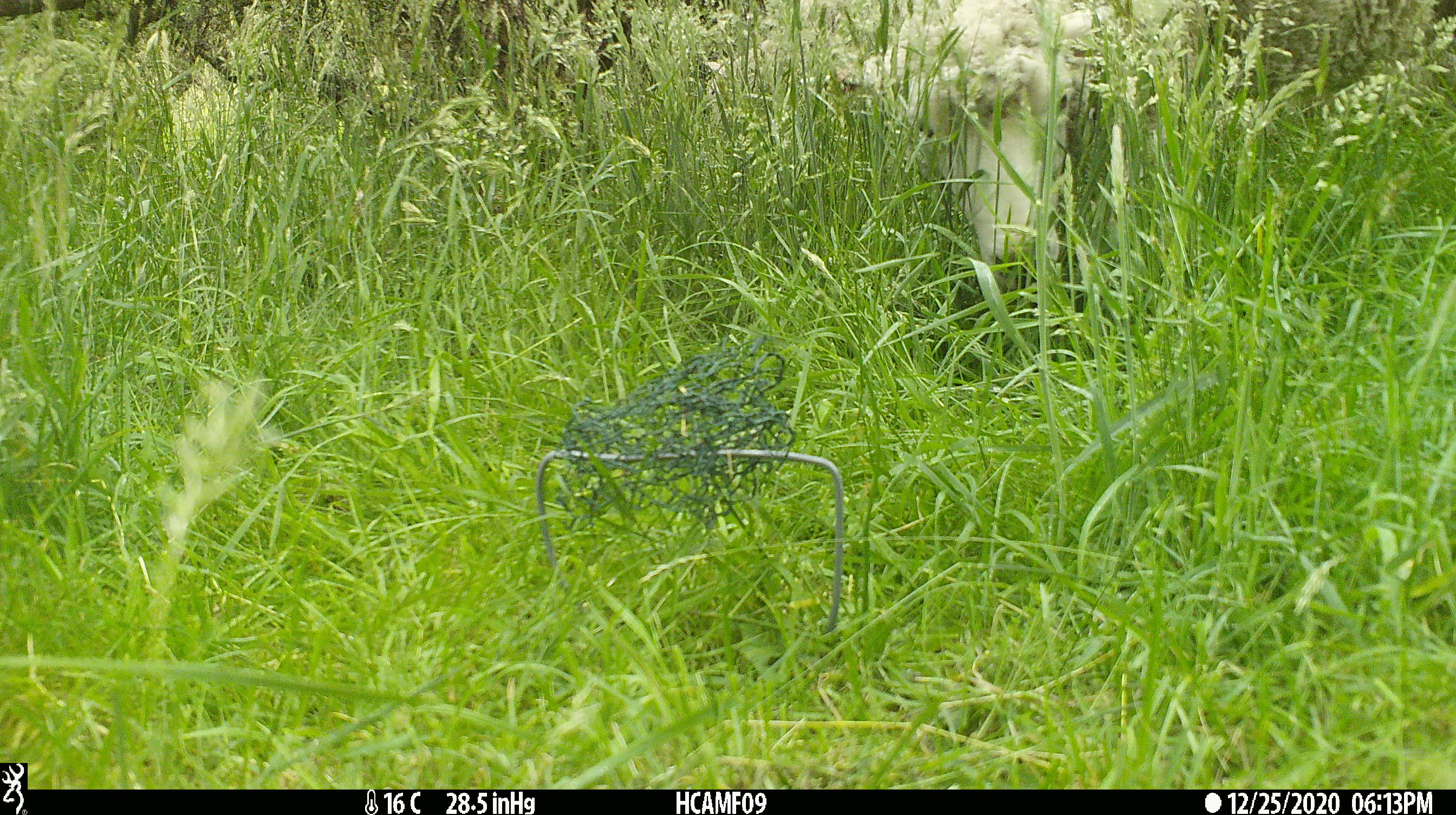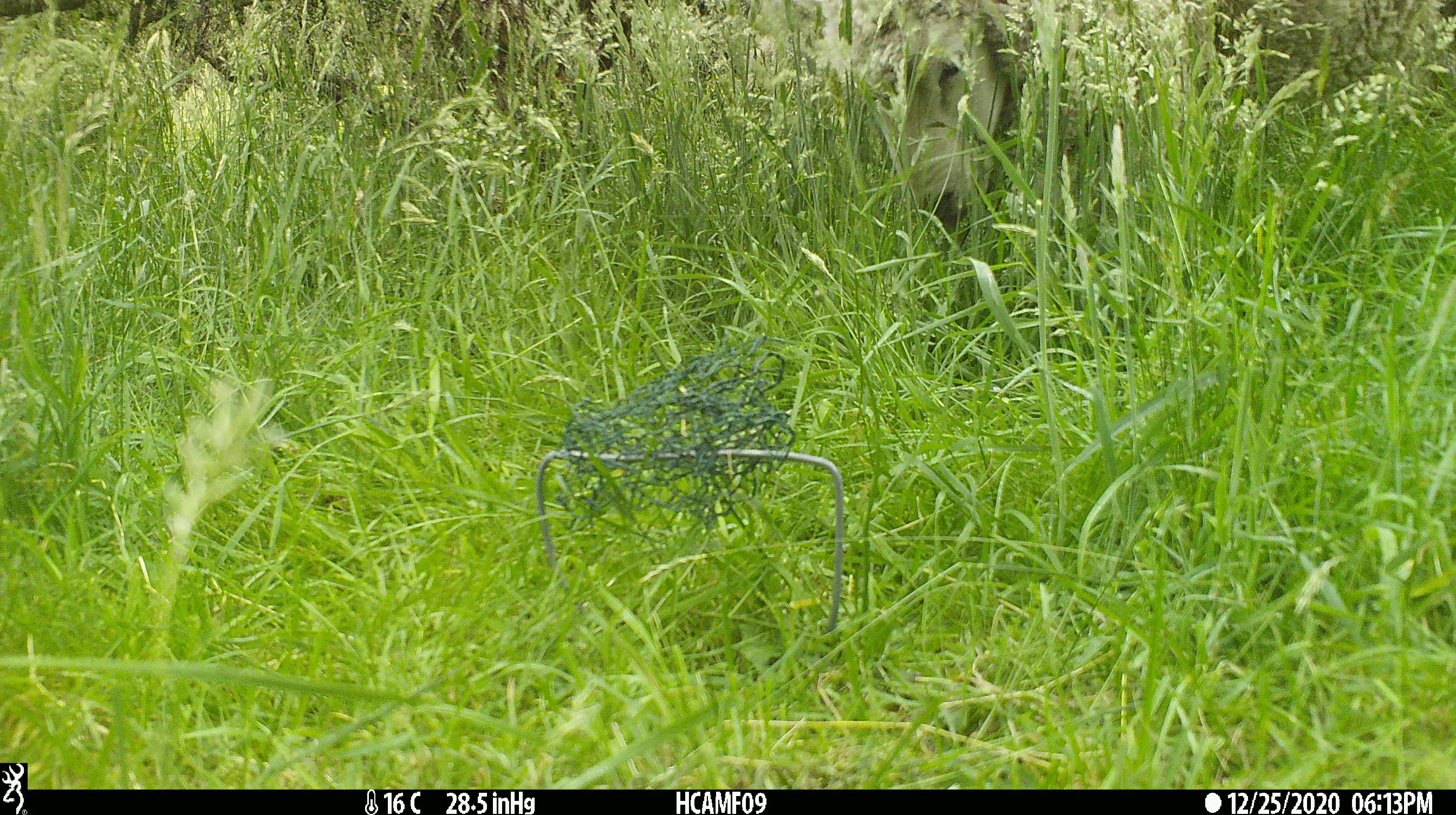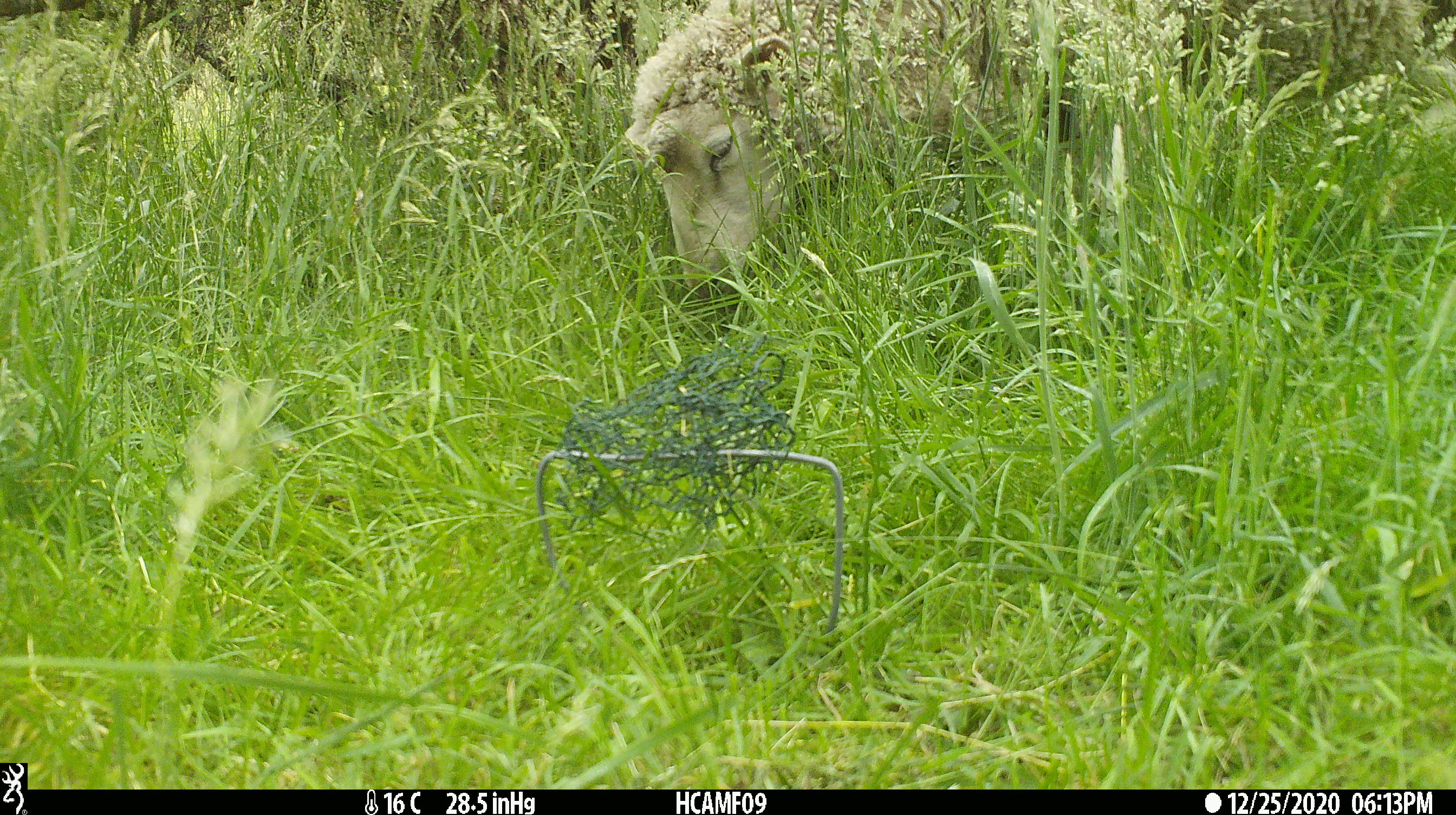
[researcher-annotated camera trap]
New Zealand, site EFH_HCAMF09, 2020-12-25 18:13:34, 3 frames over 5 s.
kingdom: Animalia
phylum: Chordata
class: Mammalia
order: Artiodactyla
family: Bovidae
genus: Ovis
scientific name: Ovis aries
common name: domestic sheep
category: sheep